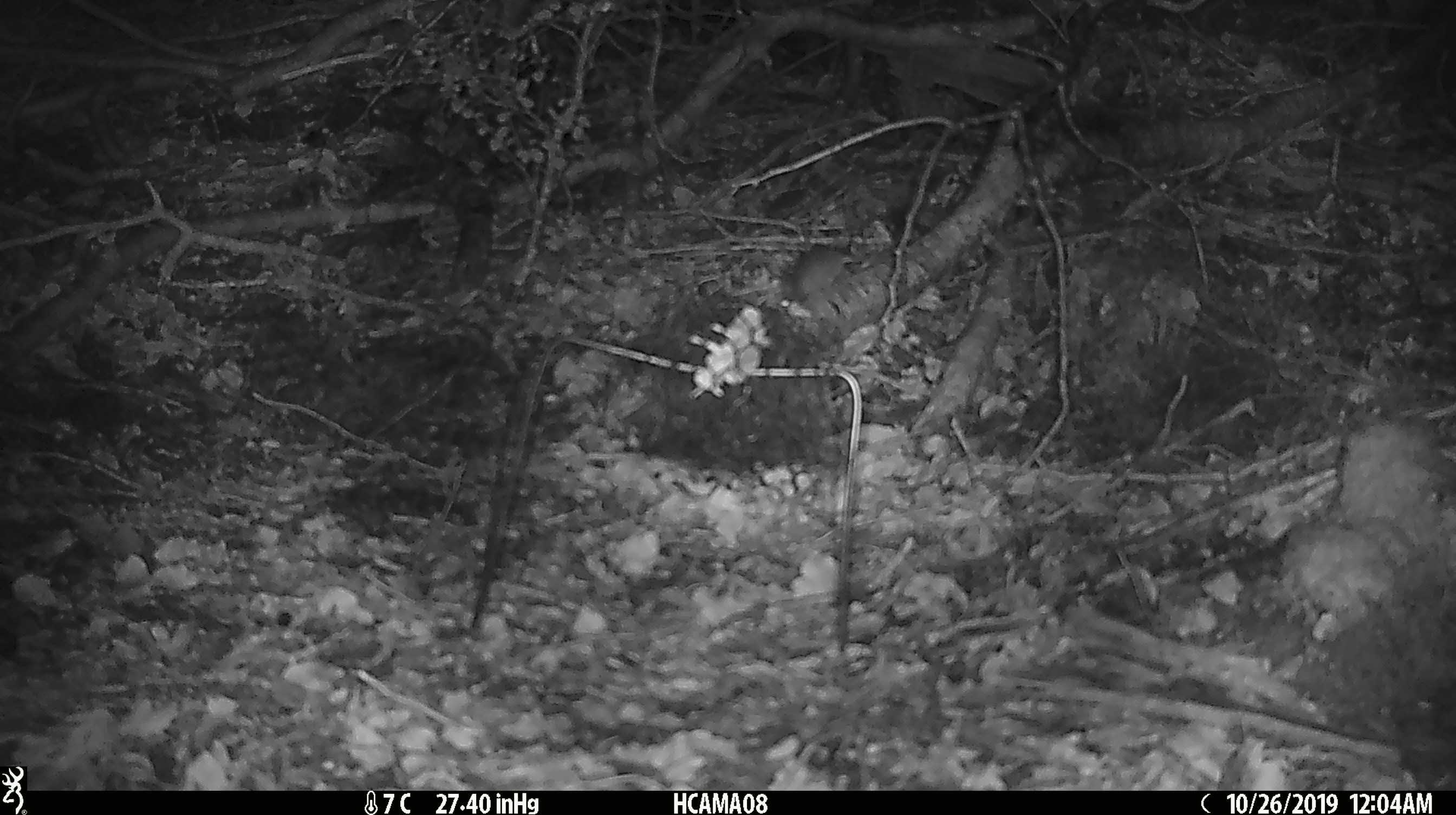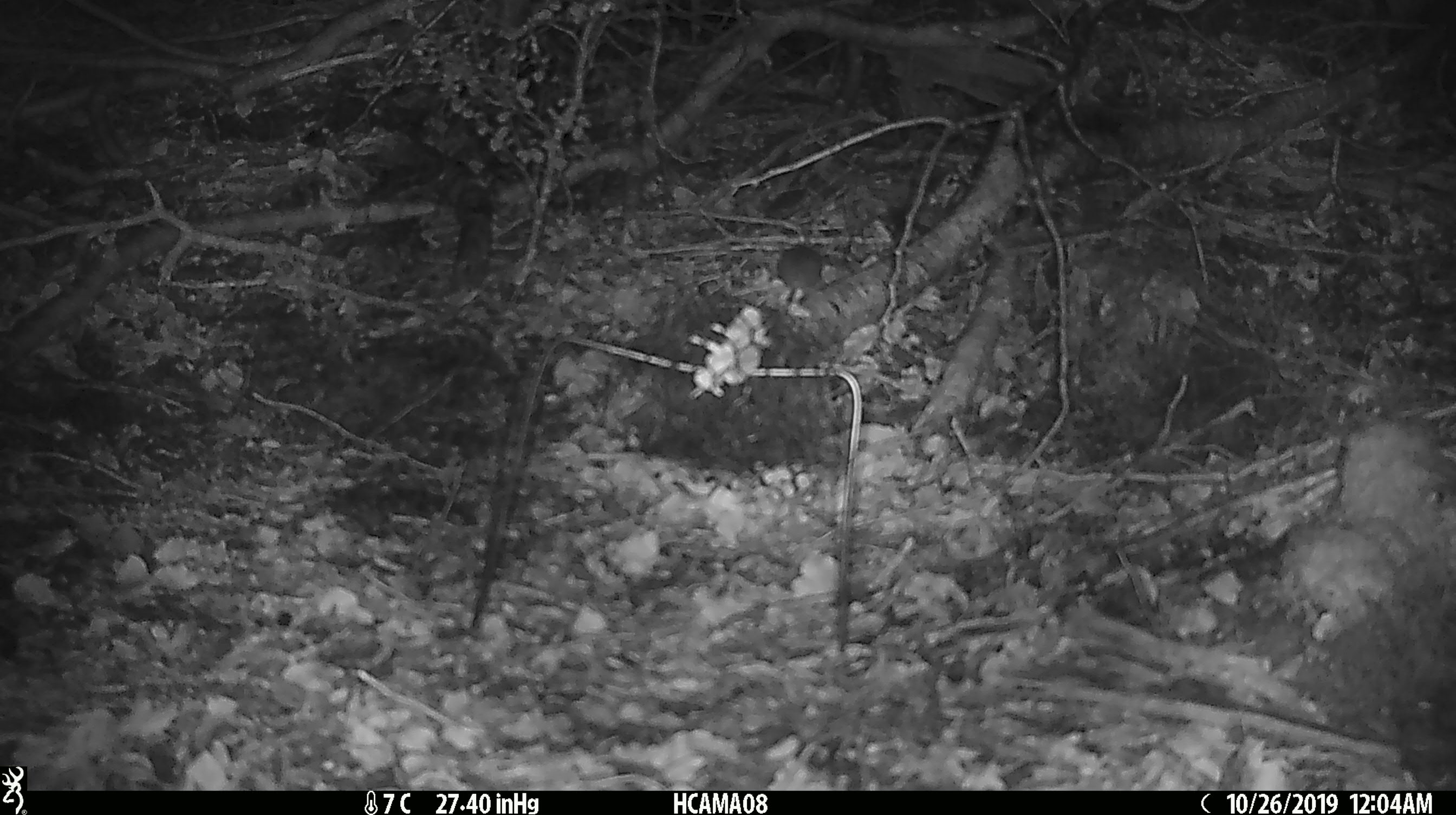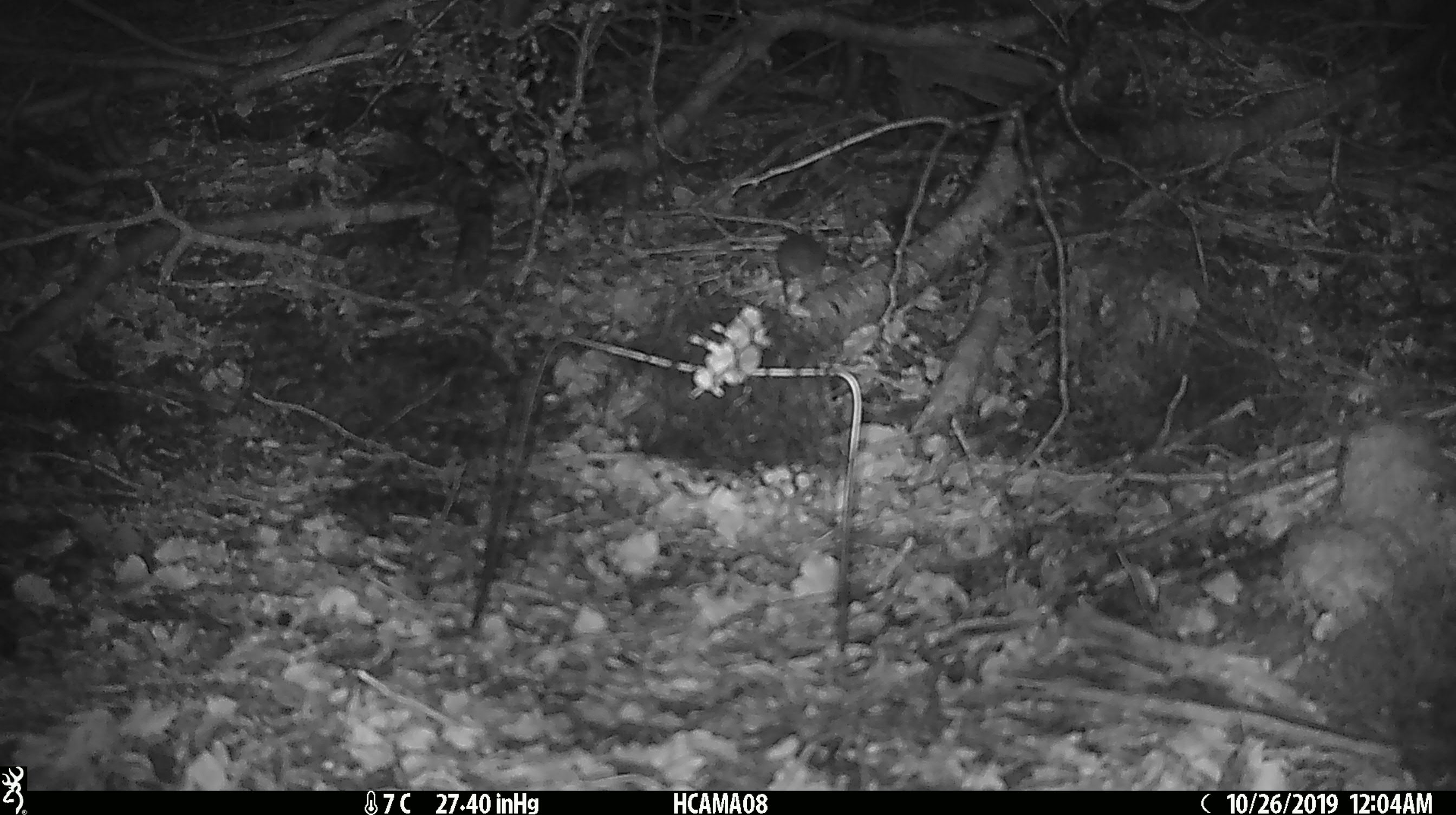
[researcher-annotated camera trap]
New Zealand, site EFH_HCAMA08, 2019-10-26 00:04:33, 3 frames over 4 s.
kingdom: Animalia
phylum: Chordata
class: Mammalia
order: Rodentia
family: Muridae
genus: Mus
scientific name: Mus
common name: mouse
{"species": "mouse (Mus)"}